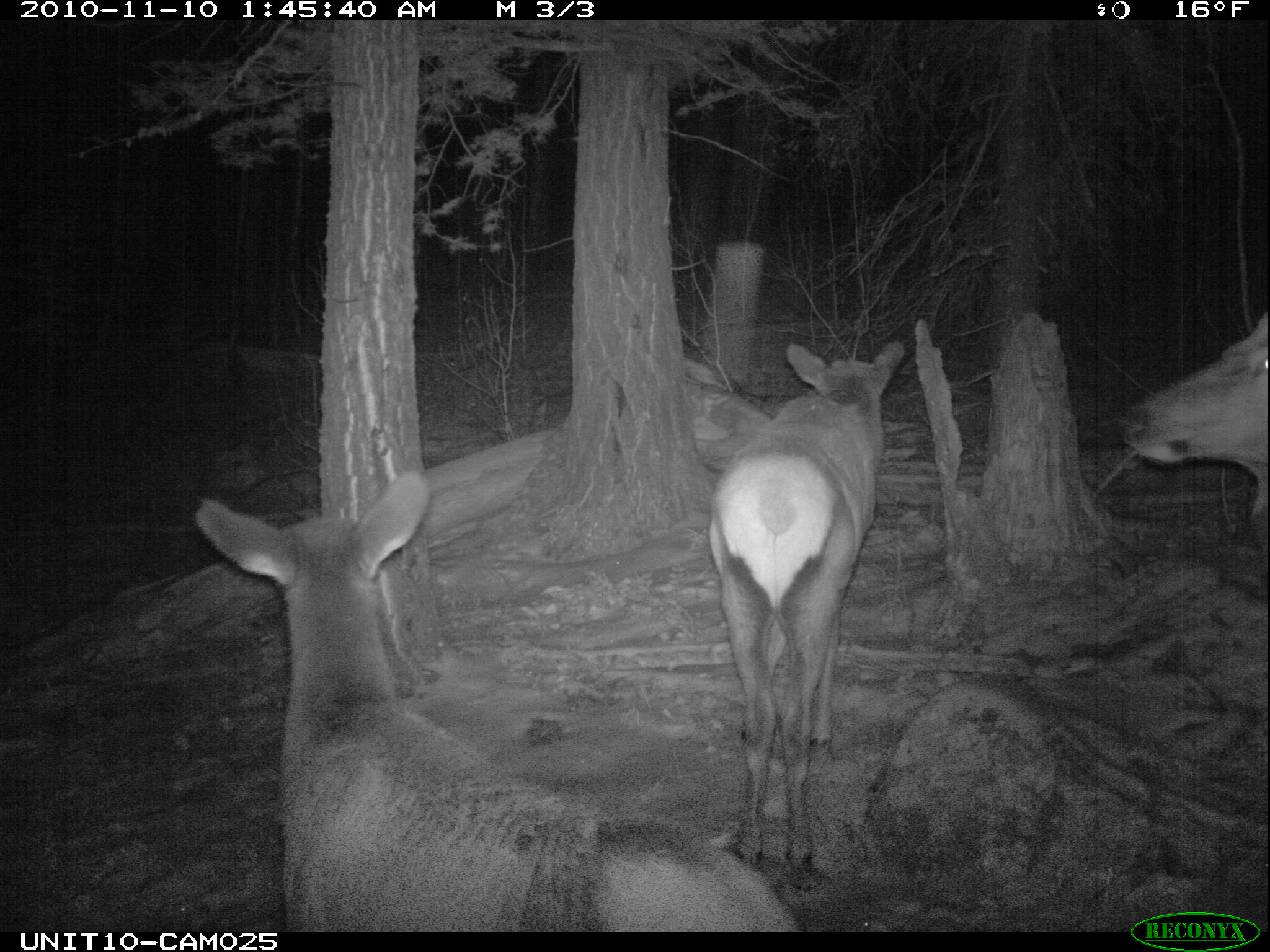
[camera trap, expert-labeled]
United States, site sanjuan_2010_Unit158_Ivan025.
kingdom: Animalia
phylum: Chordata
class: Mammalia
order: Artiodactyla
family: Cervidae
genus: Cervus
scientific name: Cervus elaphus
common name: red deer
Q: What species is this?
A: Cervus elaphus (red deer).